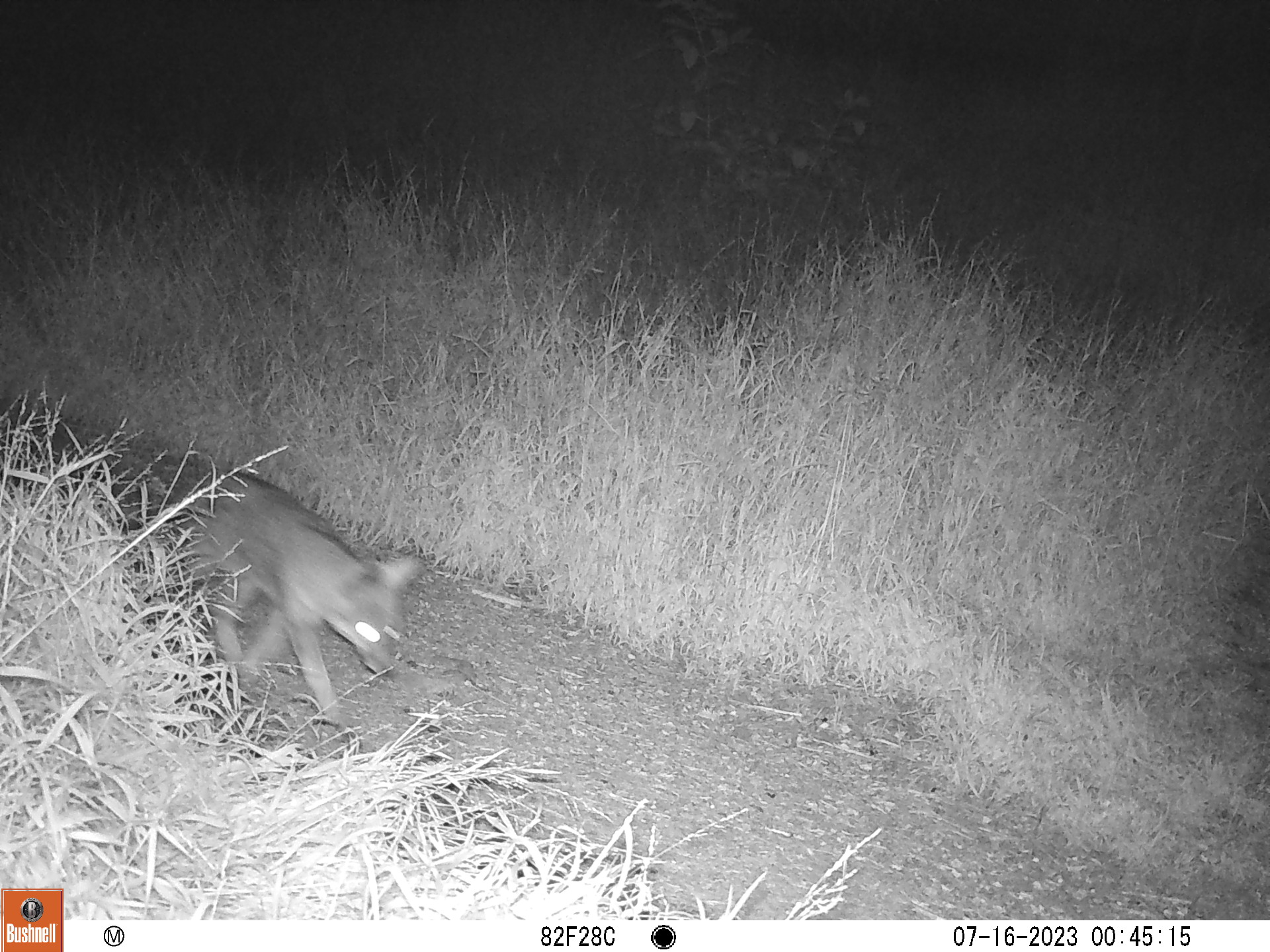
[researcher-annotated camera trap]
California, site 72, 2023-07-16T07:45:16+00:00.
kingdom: Animalia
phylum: Chordata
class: Mammalia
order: Carnivora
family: Canidae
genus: Urocyon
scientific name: Urocyon cinereoargenteus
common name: gray fox